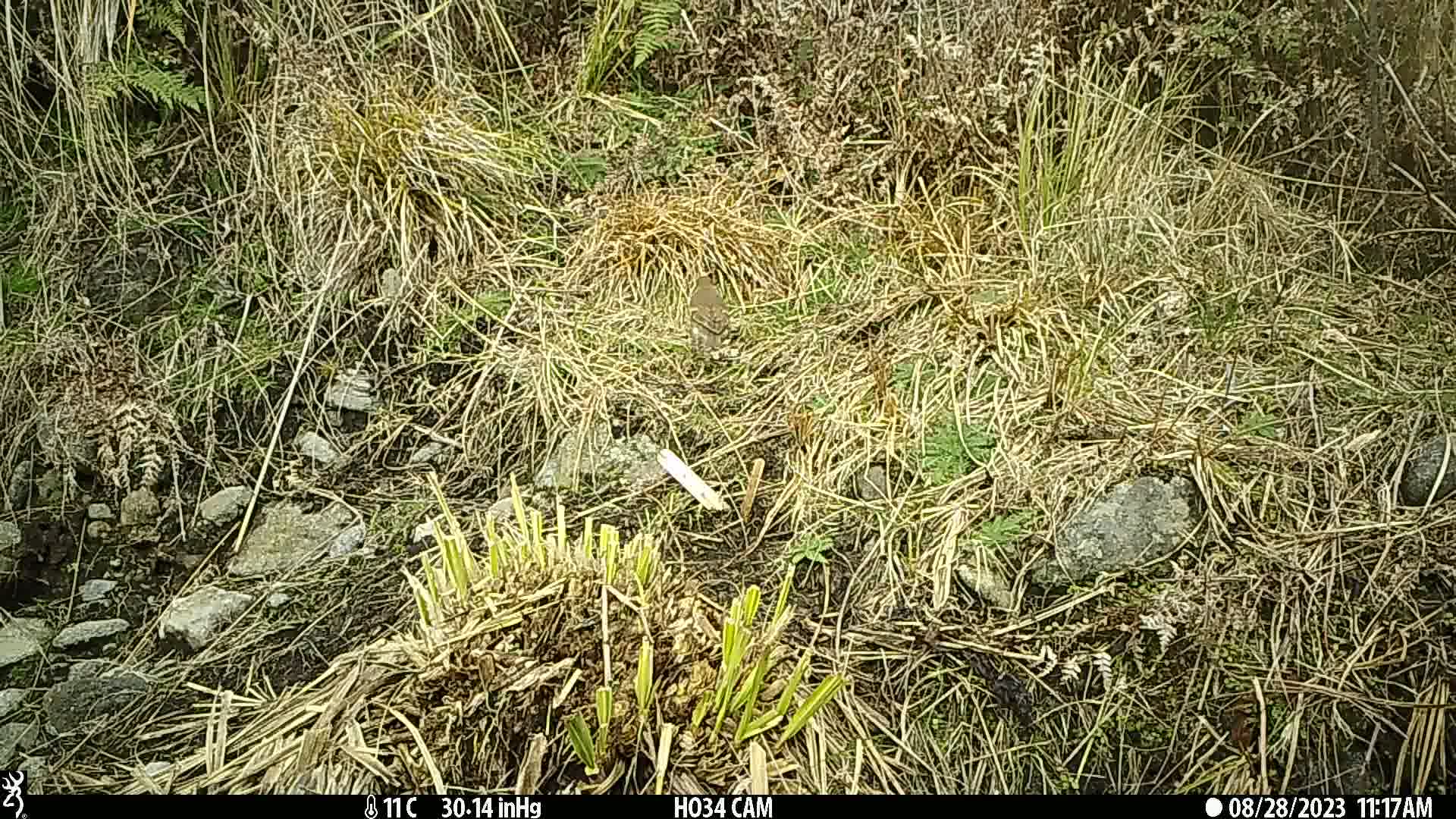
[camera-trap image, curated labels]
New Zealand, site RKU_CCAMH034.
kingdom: Animalia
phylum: Chordata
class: Aves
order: Passeriformes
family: Turdidae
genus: Turdus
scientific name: Turdus philomelos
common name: song thrush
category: thrush